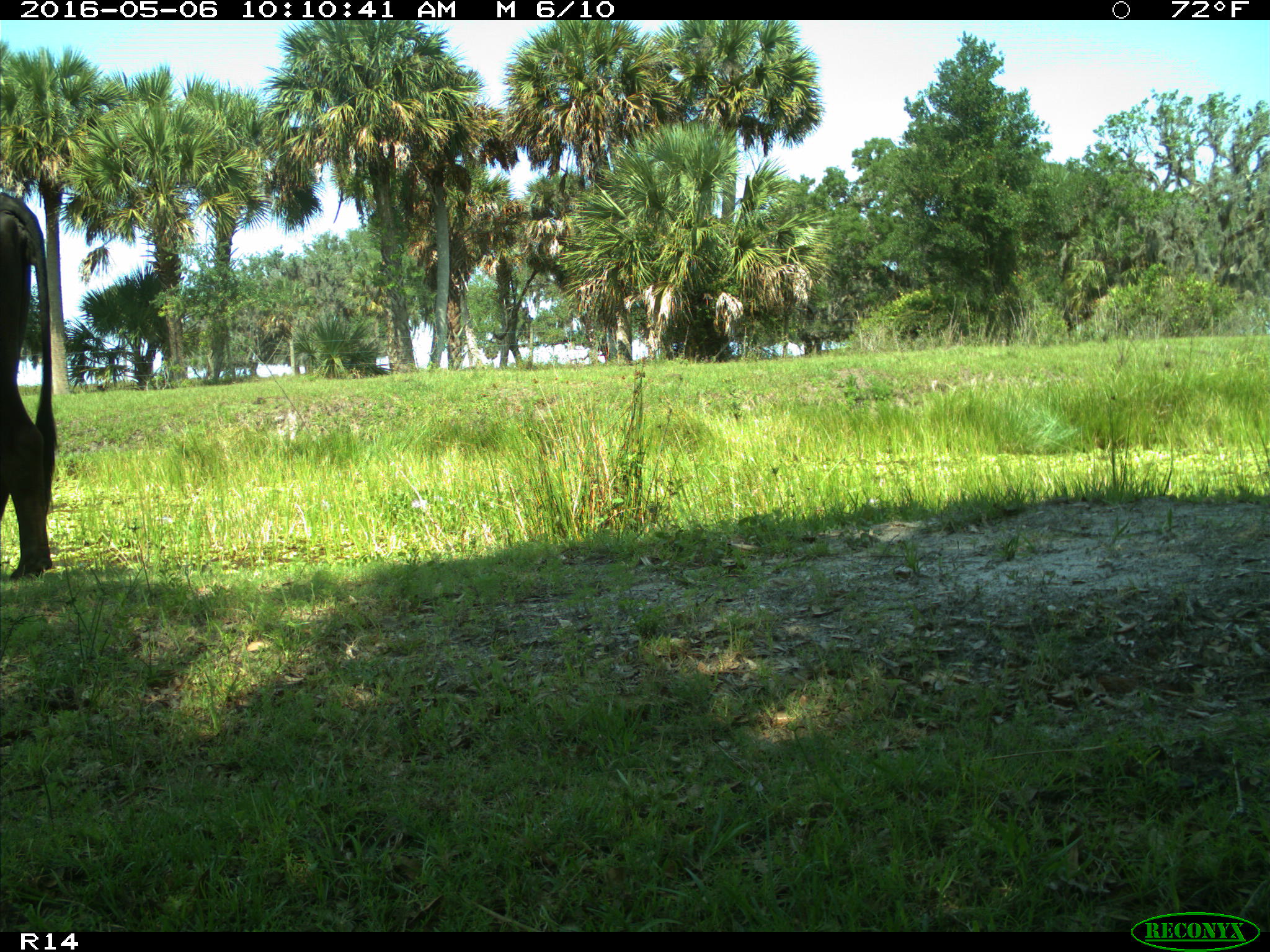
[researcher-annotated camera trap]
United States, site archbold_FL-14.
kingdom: Animalia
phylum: Chordata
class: Mammalia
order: Artiodactyla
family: Bovidae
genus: Bos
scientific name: Bos taurus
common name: domestic cow